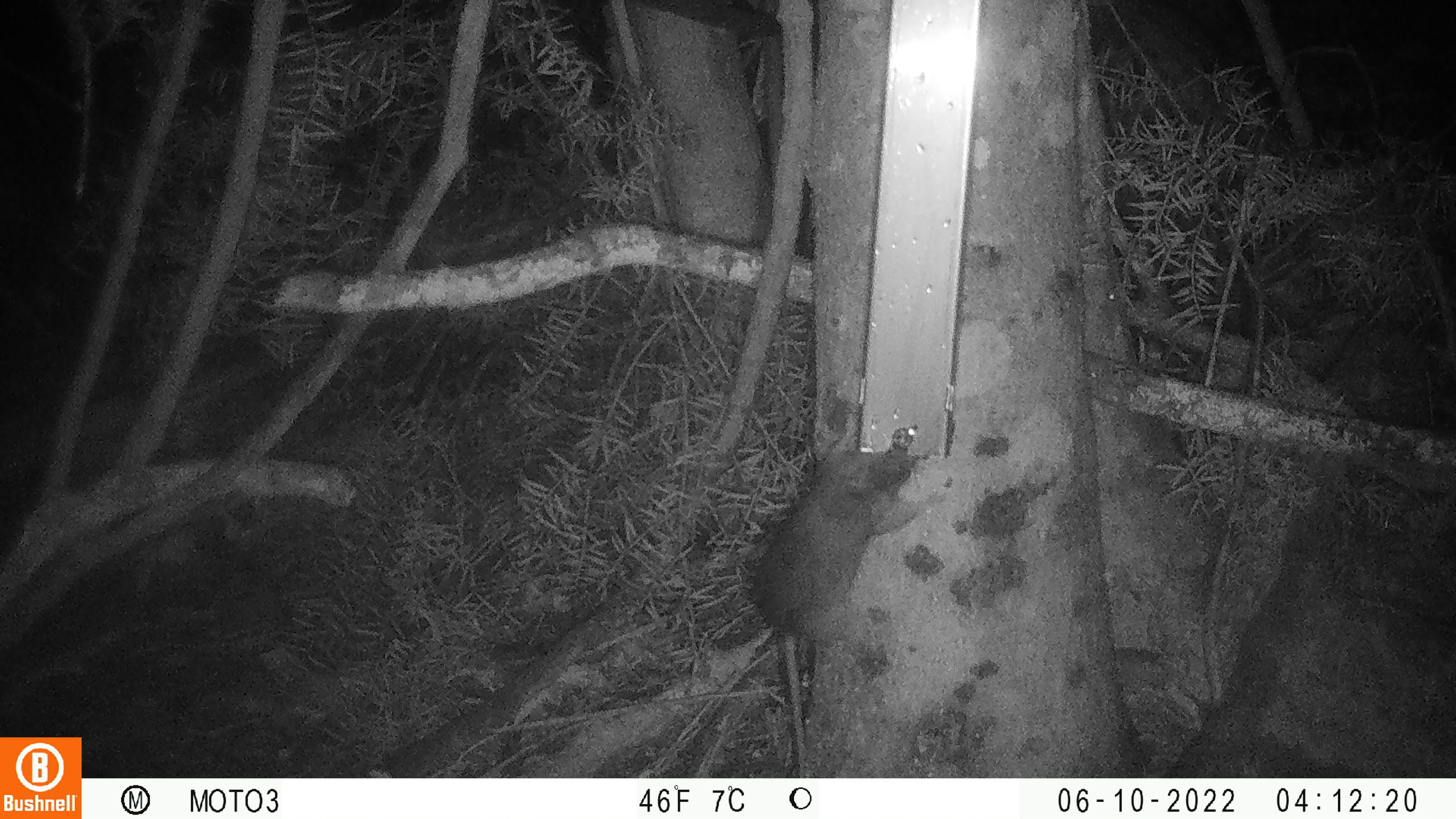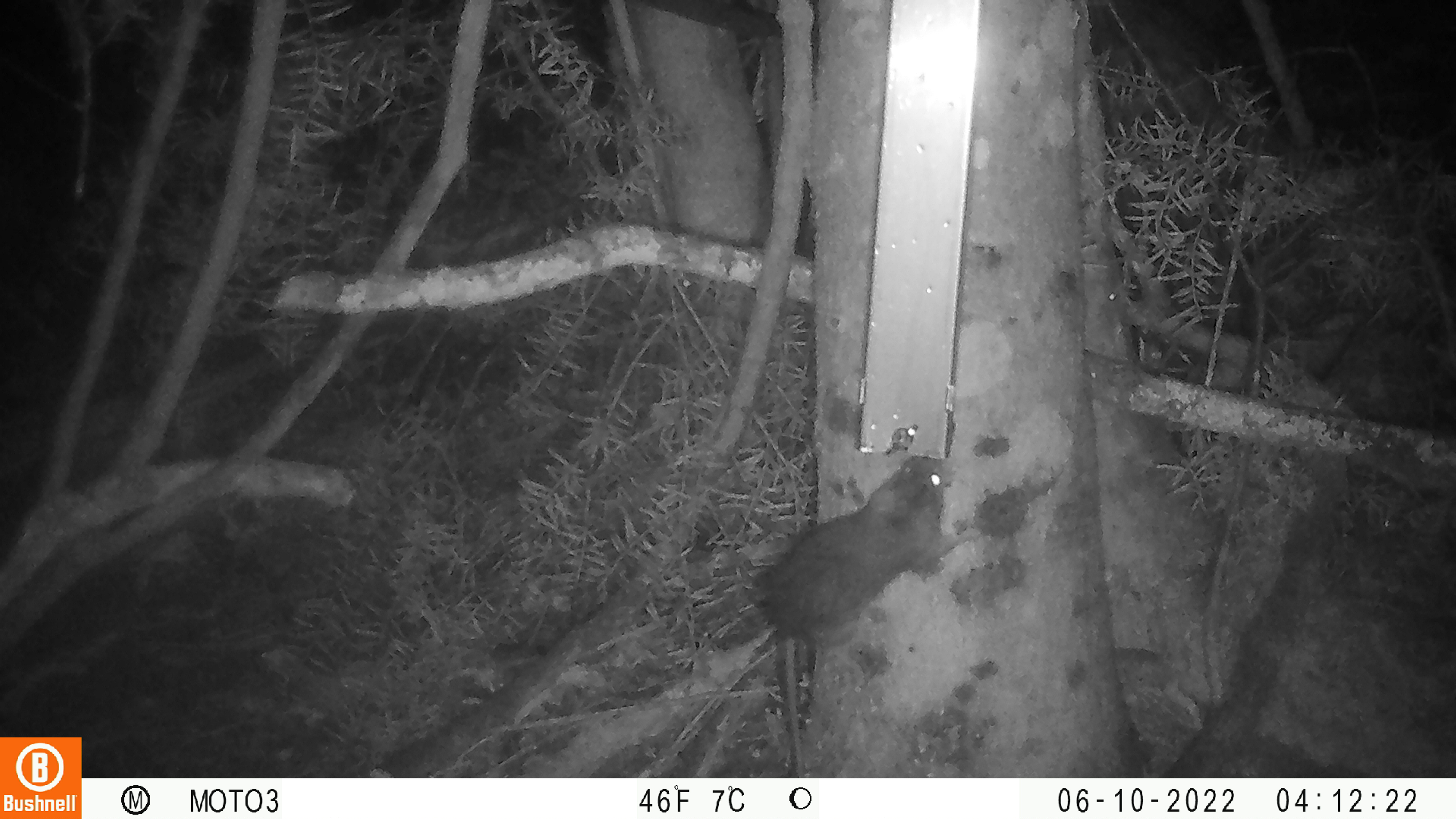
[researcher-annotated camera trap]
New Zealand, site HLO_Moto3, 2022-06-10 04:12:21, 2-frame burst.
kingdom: Animalia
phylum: Chordata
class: Mammalia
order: Rodentia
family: Muridae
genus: Rattus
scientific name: Rattus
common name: rat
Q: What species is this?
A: Rat (Rattus).